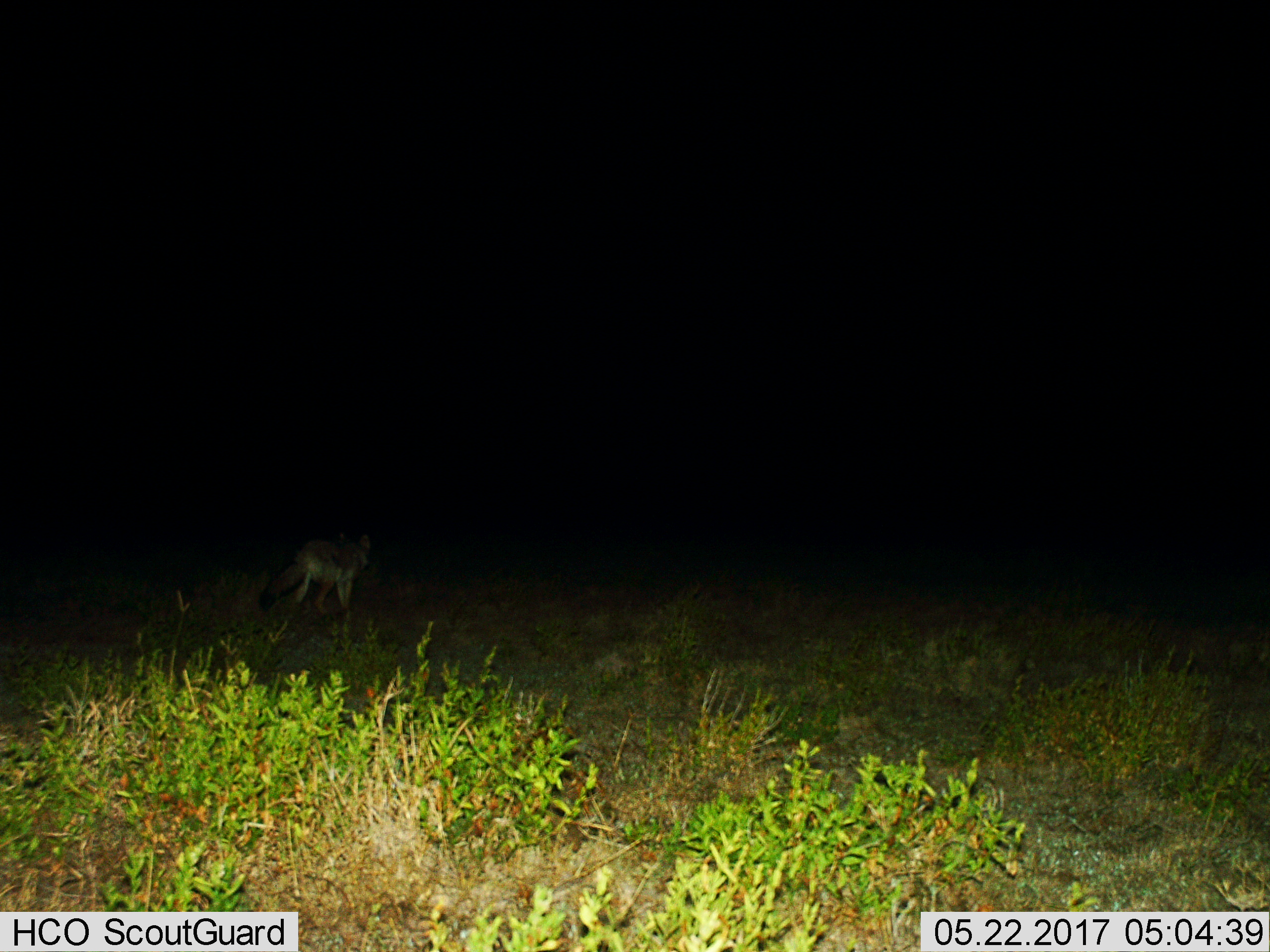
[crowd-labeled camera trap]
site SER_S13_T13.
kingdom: Animalia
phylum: Chordata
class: Mammalia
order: Carnivora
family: Canidae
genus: Otocyon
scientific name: Otocyon megalotis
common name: bat-eared fox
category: foxbateared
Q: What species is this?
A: Foxbateared (bat-eared fox) (Otocyon megalotis).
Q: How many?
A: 1.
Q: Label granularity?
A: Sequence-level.